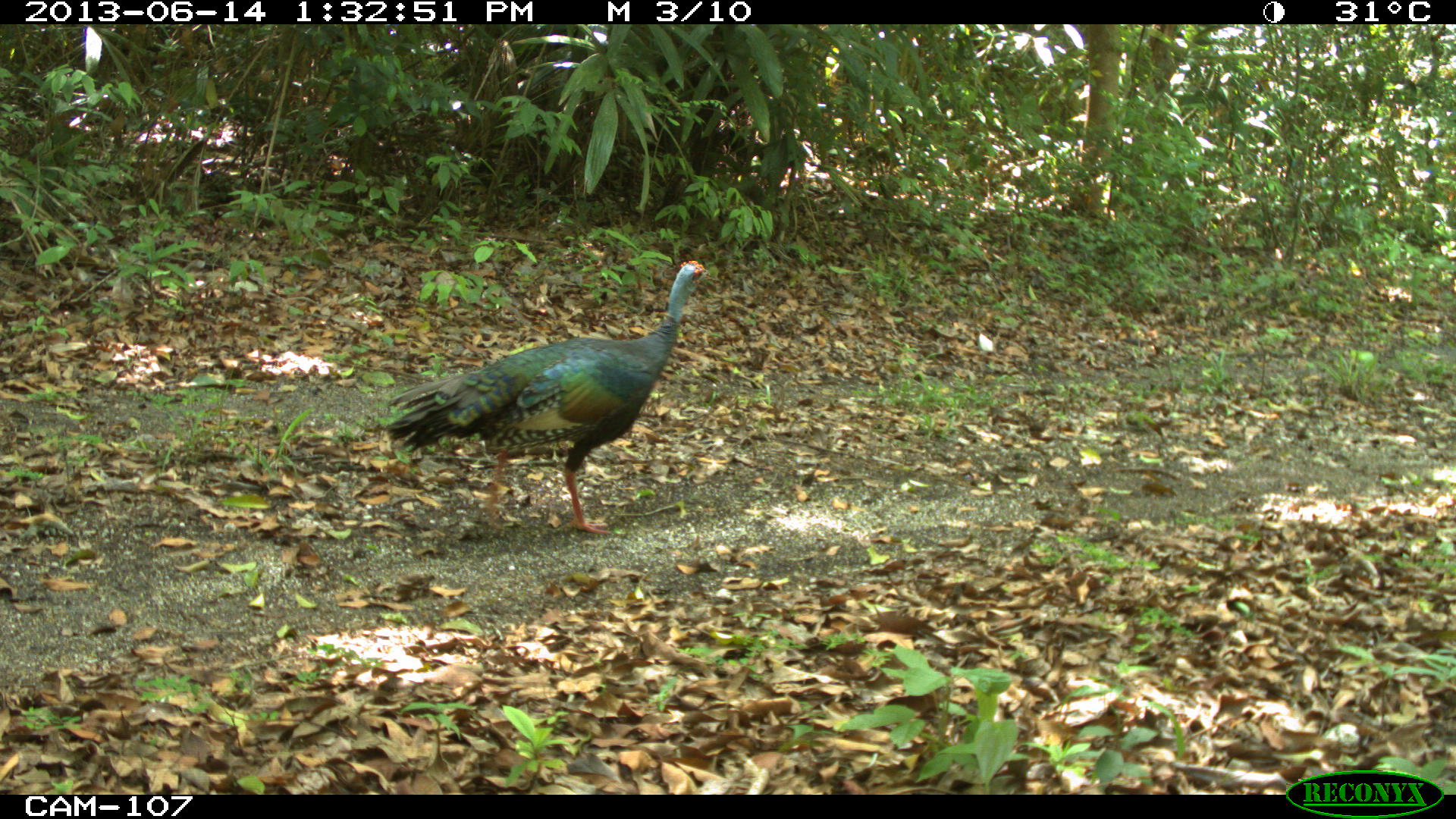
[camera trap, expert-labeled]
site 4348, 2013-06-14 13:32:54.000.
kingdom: Animalia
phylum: Chordata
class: Aves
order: Galliformes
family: Phasianidae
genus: Meleagris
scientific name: Meleagris ocellata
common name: ocellated turkey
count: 1